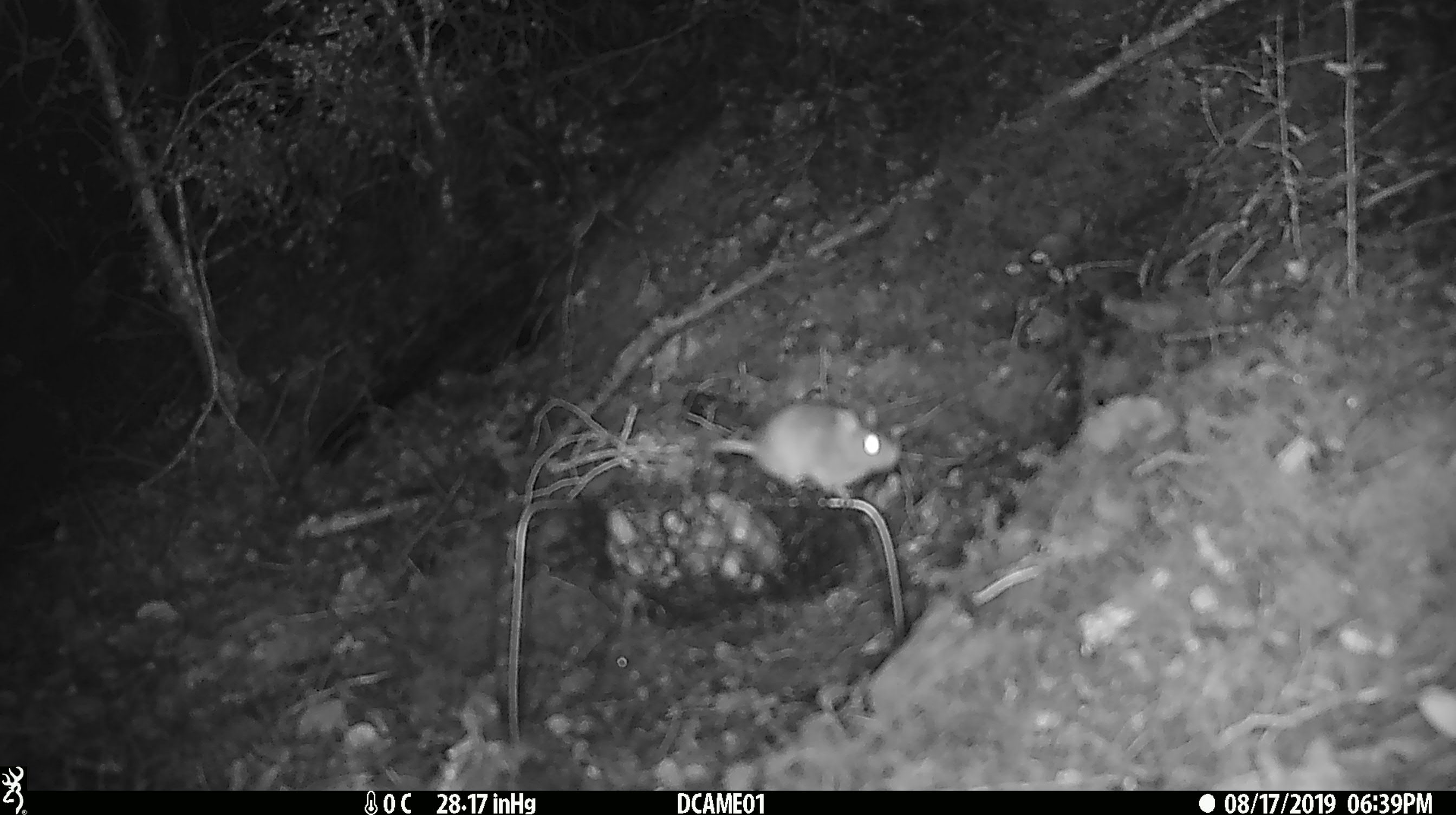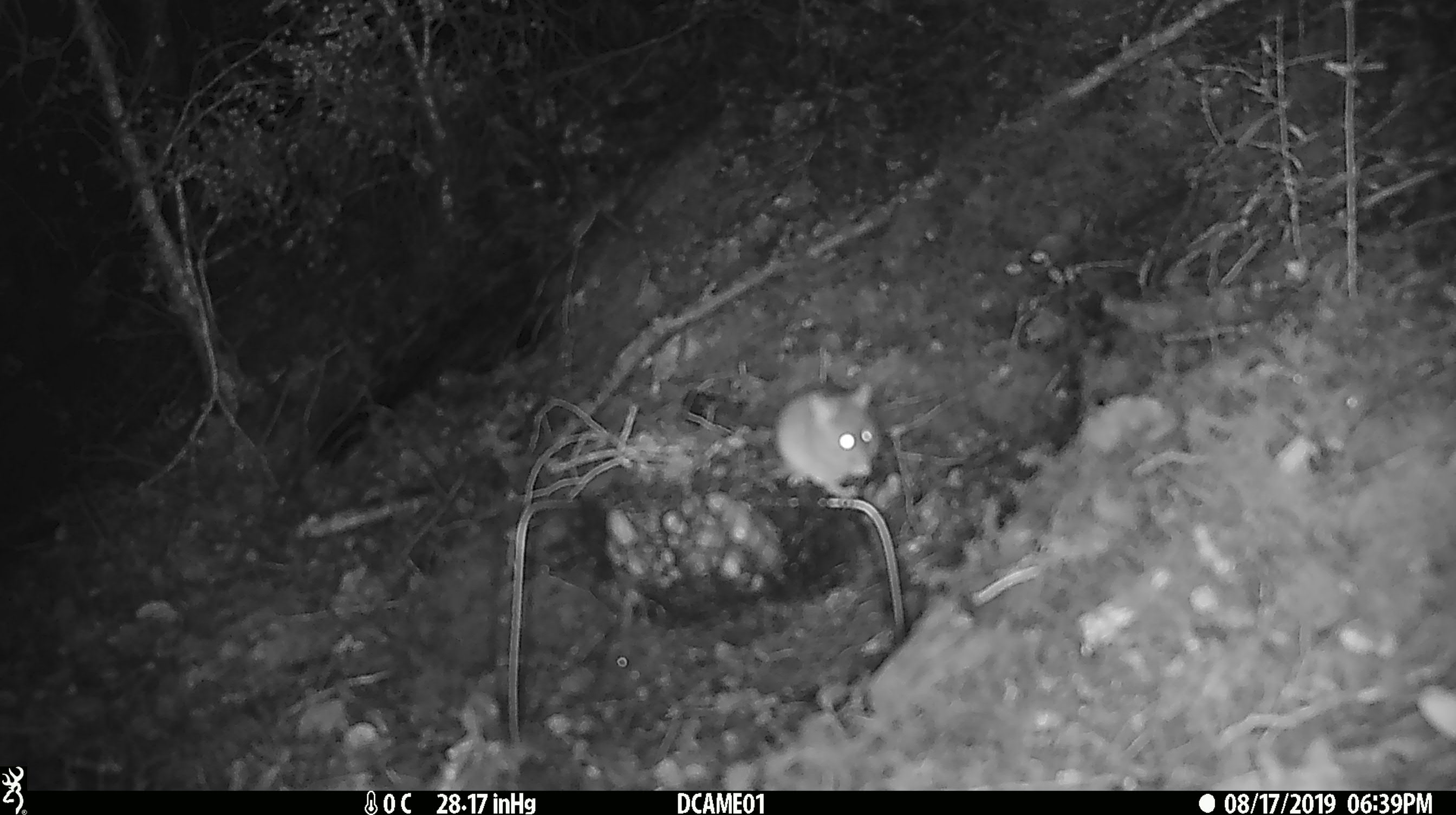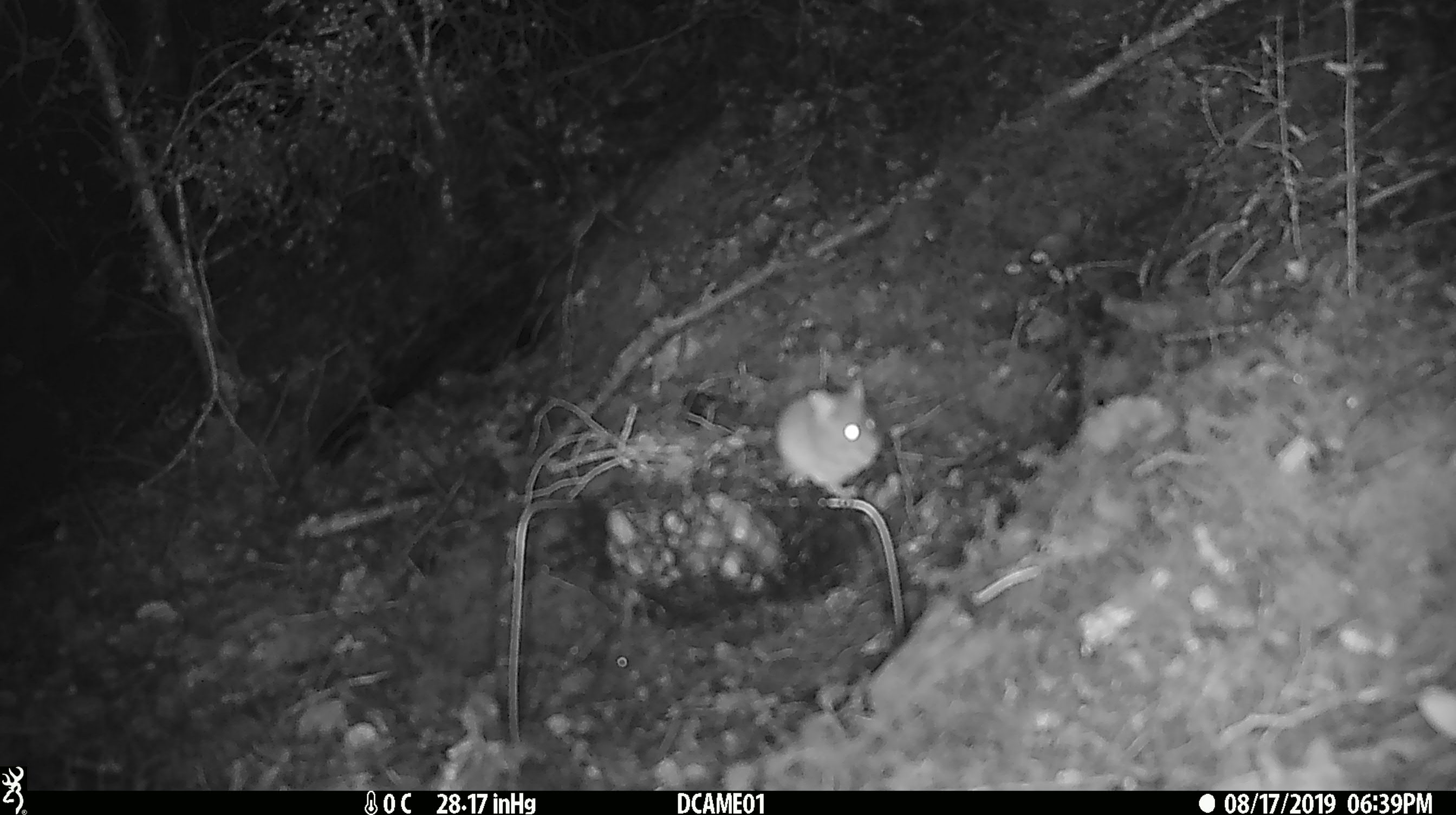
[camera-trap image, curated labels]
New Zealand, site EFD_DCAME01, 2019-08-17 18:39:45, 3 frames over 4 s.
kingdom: Animalia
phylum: Chordata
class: Mammalia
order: Rodentia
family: Muridae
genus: Mus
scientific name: Mus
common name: mouse